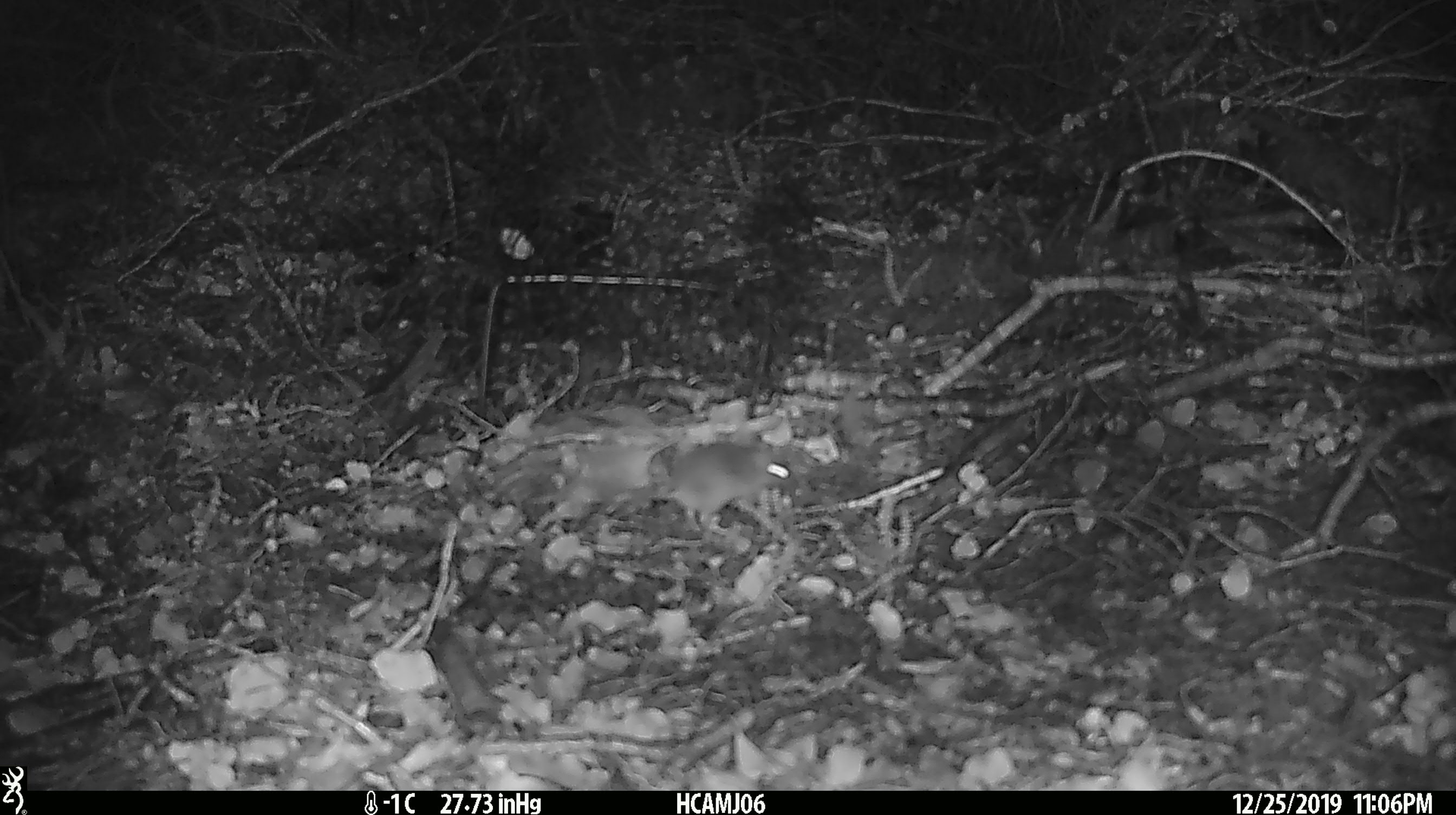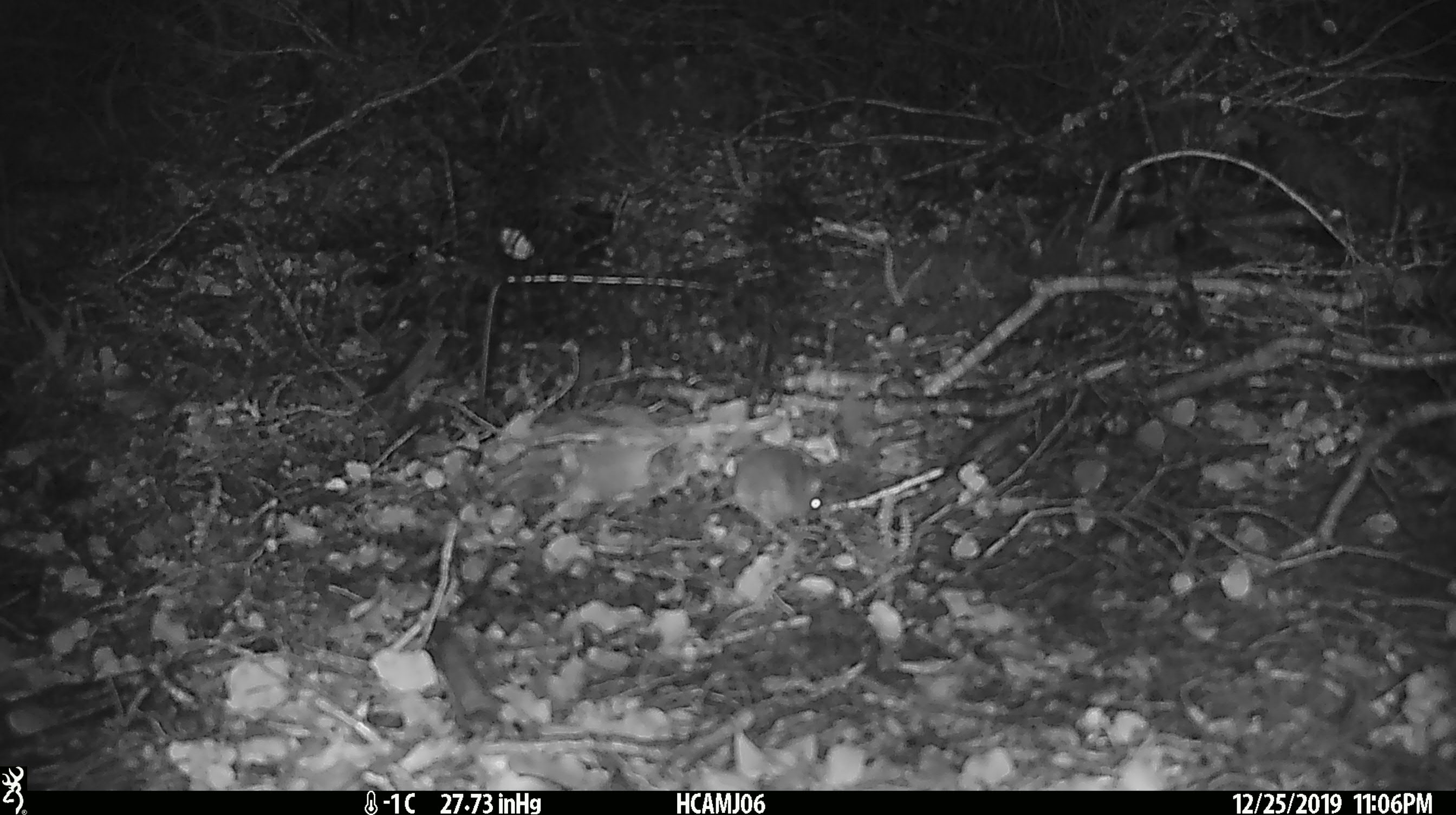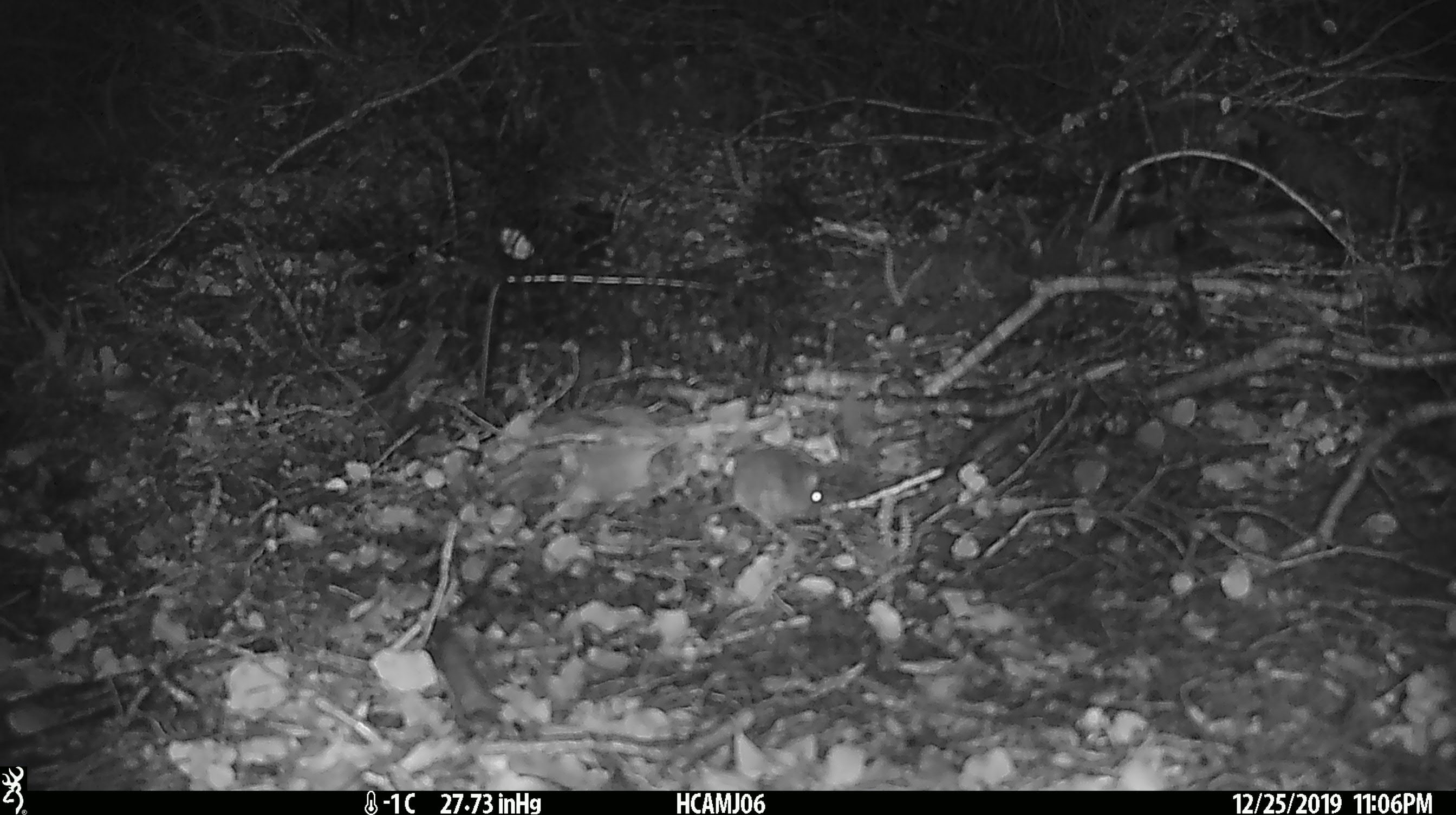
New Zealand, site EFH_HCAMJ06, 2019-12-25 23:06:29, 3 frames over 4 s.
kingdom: Animalia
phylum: Chordata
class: Mammalia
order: Rodentia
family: Muridae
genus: Mus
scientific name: Mus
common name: mouse